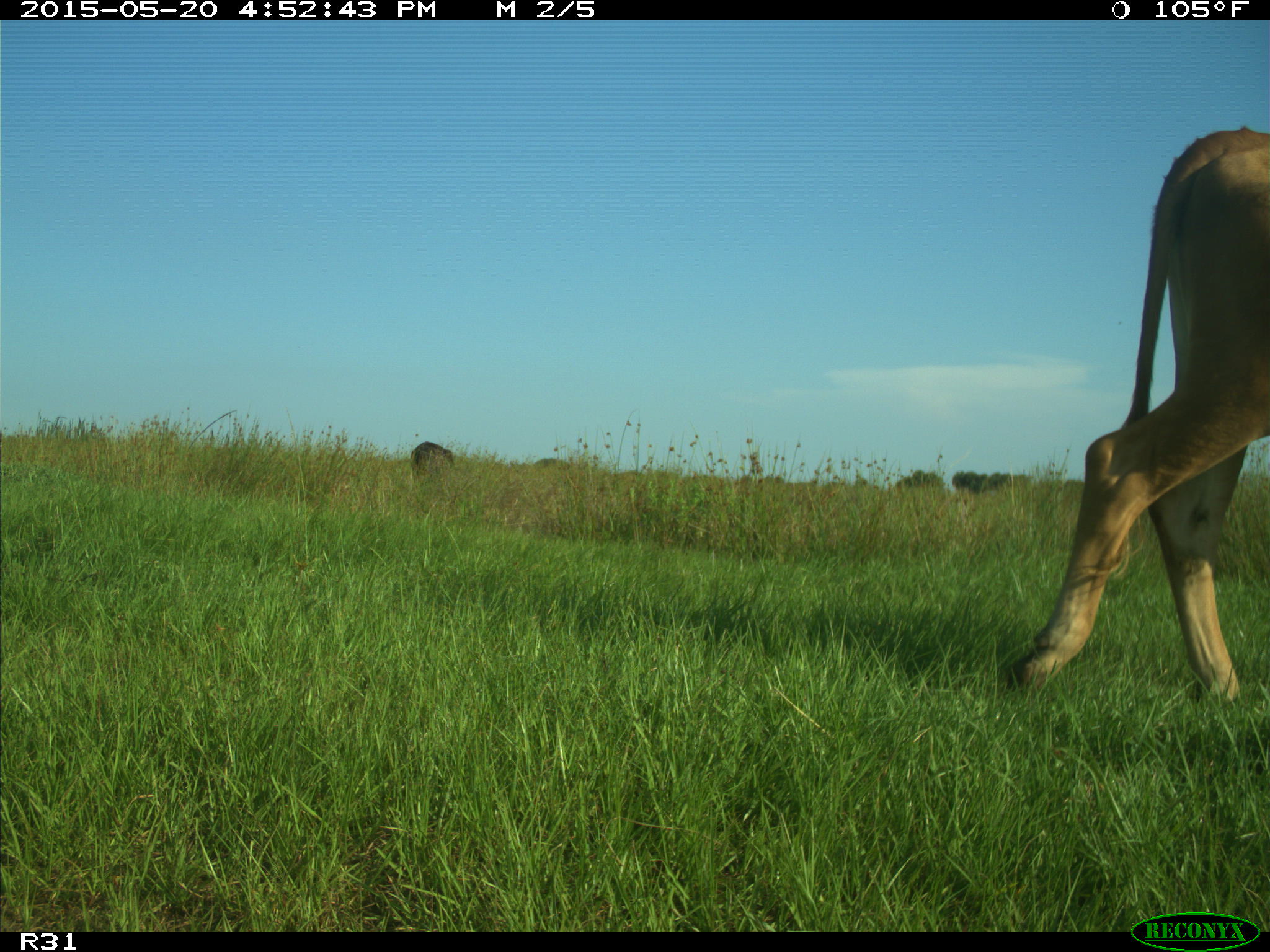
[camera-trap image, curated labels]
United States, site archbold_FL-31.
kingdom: Animalia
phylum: Chordata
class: Mammalia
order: Artiodactyla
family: Bovidae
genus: Bos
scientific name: Bos taurus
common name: domestic cow